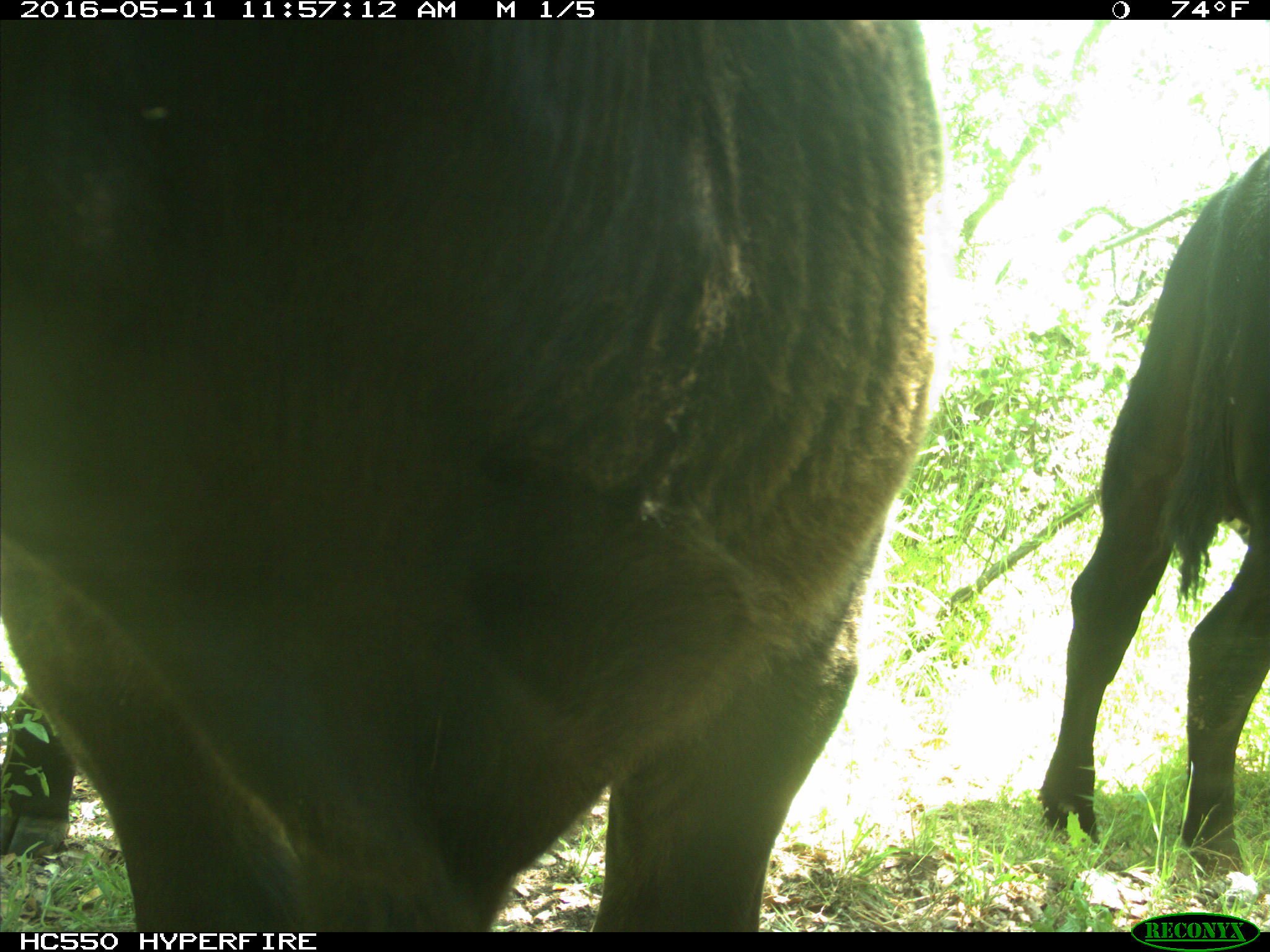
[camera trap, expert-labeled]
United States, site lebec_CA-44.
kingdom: Animalia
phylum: Chordata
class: Mammalia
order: Artiodactyla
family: Bovidae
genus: Bos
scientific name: Bos taurus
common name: domestic cow